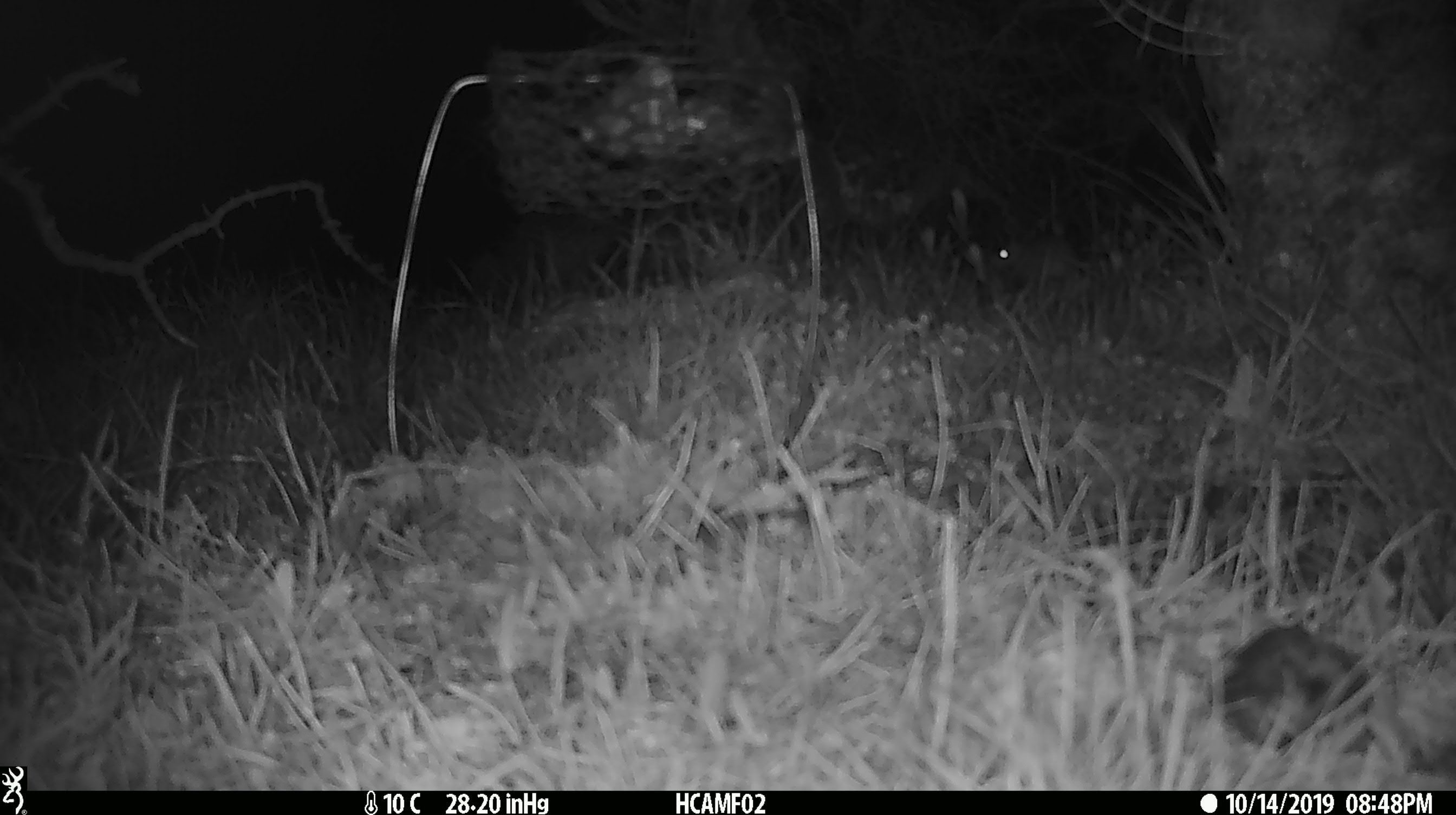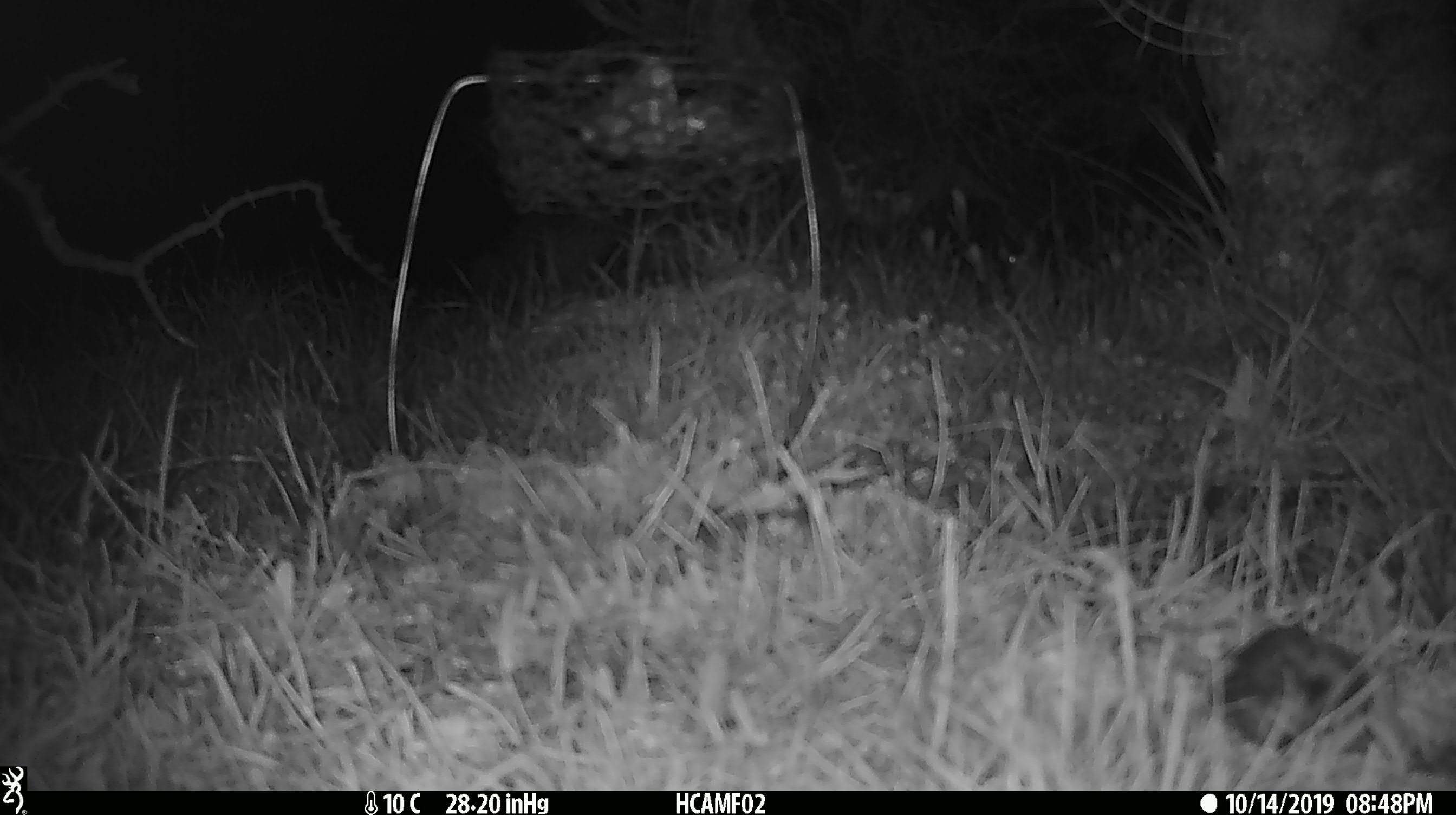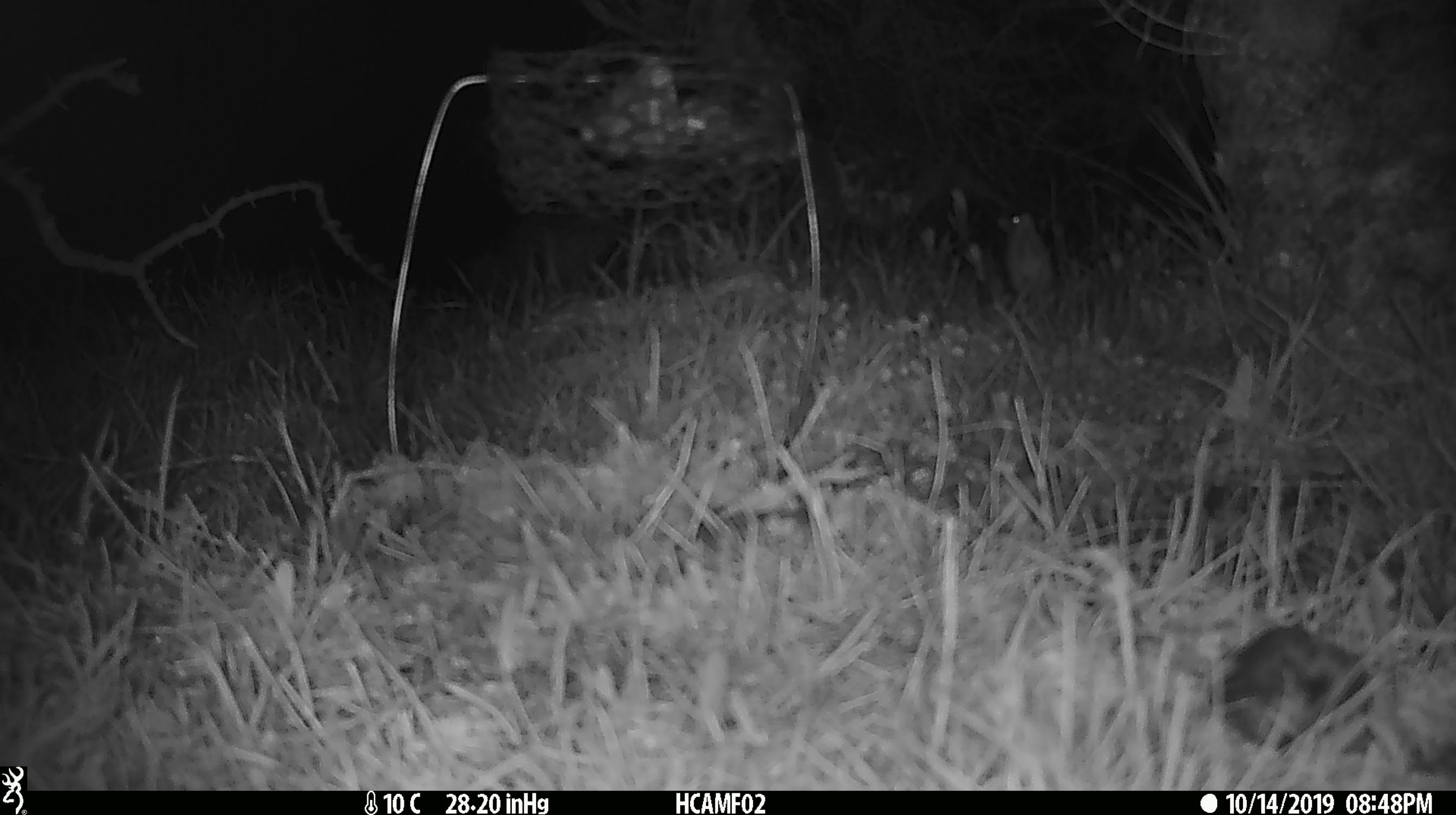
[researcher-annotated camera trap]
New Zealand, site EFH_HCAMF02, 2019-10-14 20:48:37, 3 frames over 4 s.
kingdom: Animalia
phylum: Chordata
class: Mammalia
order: Rodentia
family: Muridae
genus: Mus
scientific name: Mus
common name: mouse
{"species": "mouse (Mus)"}